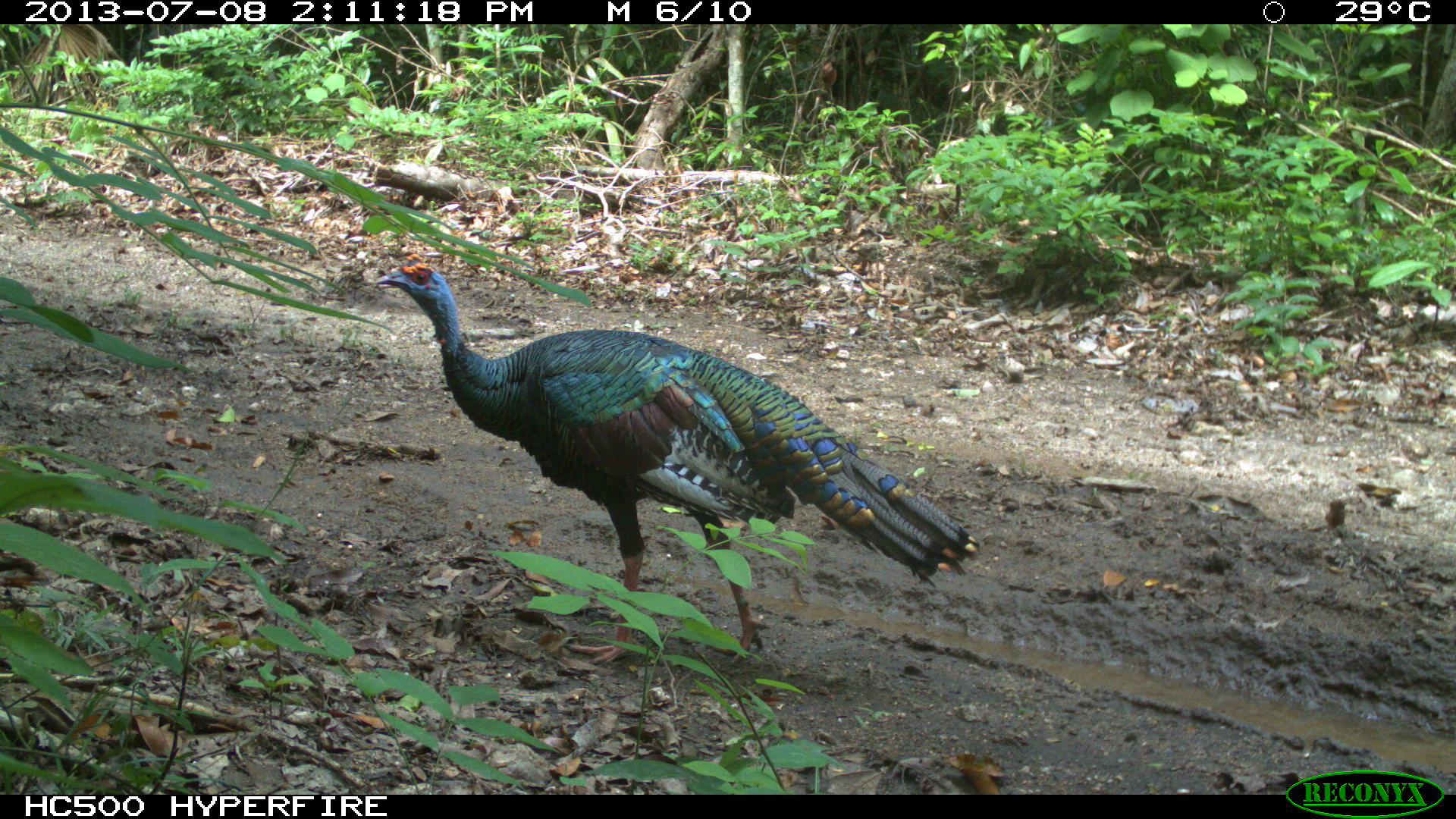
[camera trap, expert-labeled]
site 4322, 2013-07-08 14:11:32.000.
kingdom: Animalia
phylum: Chordata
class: Aves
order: Galliformes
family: Phasianidae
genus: Meleagris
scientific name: Meleagris ocellata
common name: ocellated turkey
Meleagris ocellata (ocellated turkey), count 1, sex male.